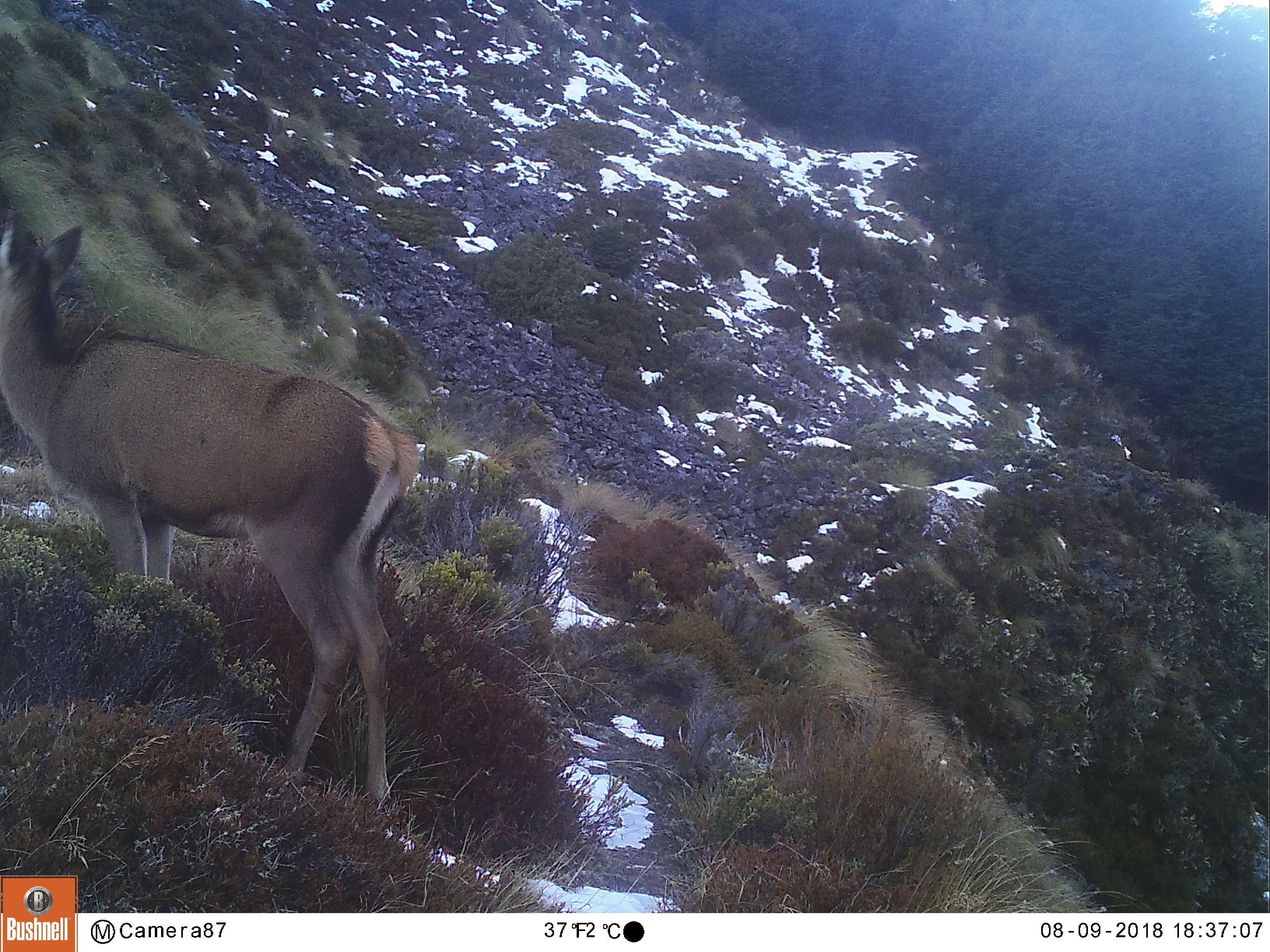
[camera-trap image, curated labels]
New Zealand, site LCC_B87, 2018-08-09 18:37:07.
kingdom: Animalia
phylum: Chordata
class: Mammalia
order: Artiodactyla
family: Cervidae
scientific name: Cervidae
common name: deer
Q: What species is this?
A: Deer (Cervidae).